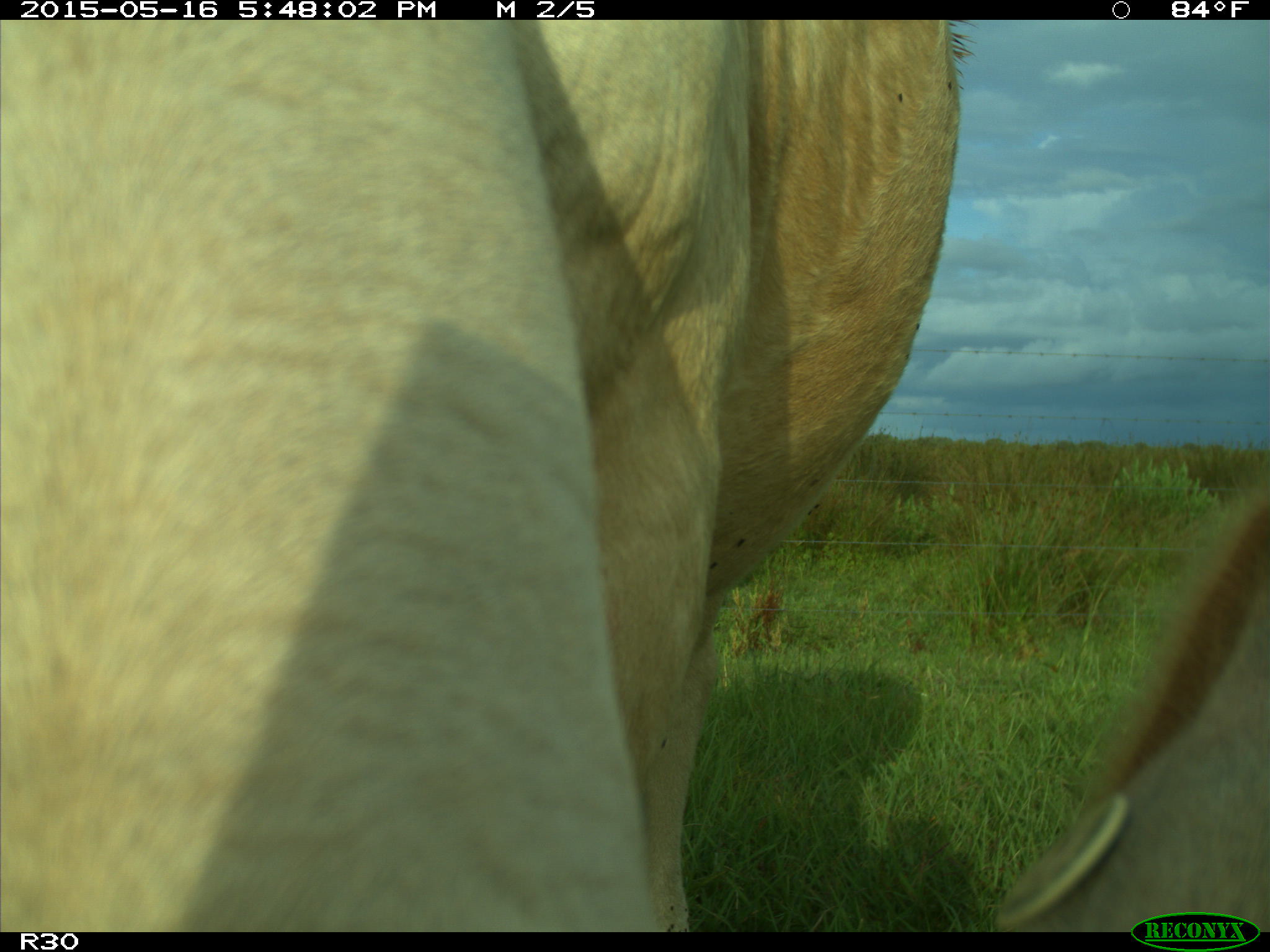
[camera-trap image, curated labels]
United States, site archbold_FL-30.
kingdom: Animalia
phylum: Chordata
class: Mammalia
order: Artiodactyla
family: Bovidae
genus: Bos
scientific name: Bos taurus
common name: domestic cow